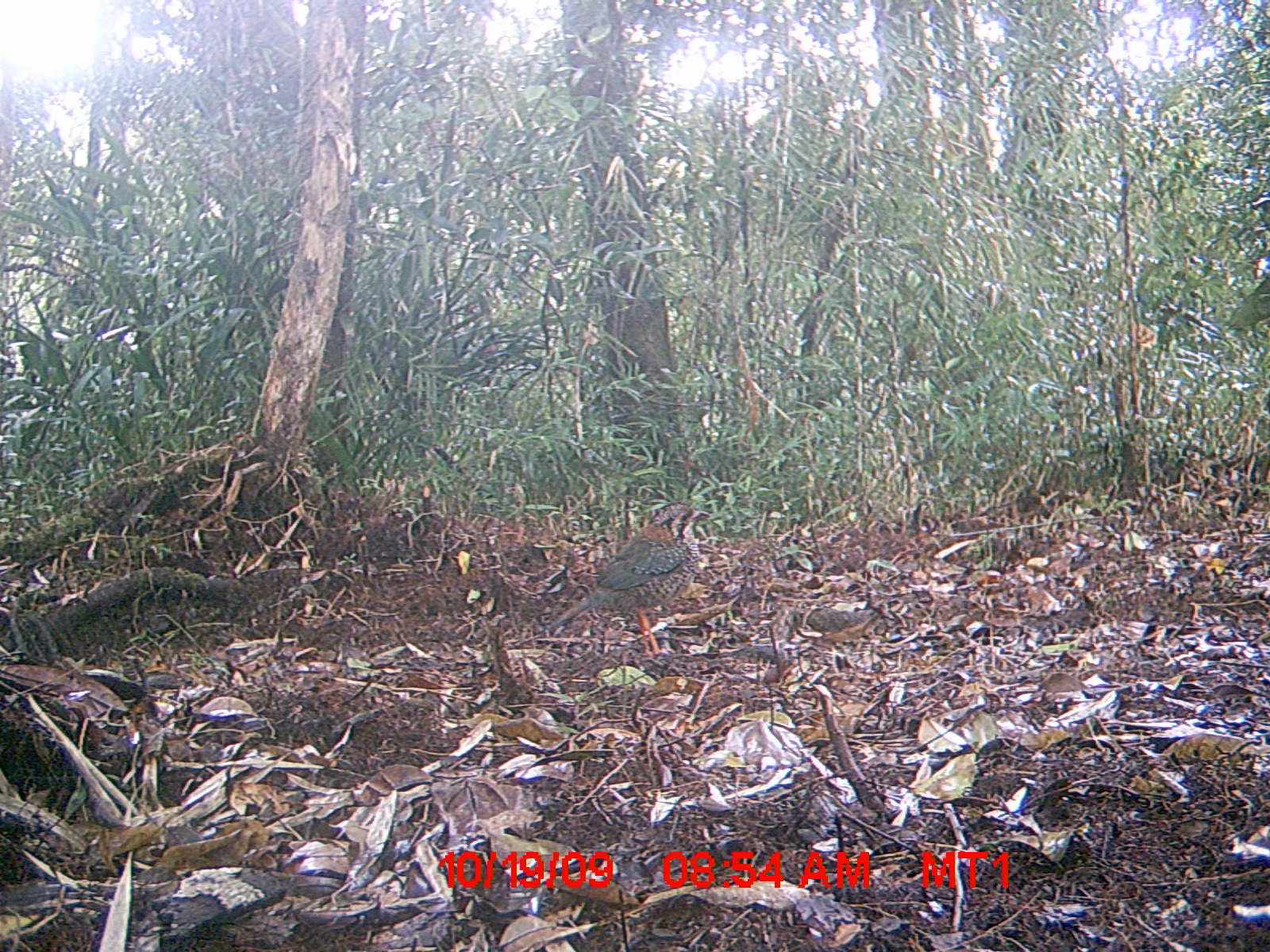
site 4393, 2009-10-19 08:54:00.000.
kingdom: Animalia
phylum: Chordata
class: Aves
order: Coraciiformes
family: Brachypteraciidae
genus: Brachypteracias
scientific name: Brachypteracias squamiger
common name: scaly ground-roller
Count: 1.